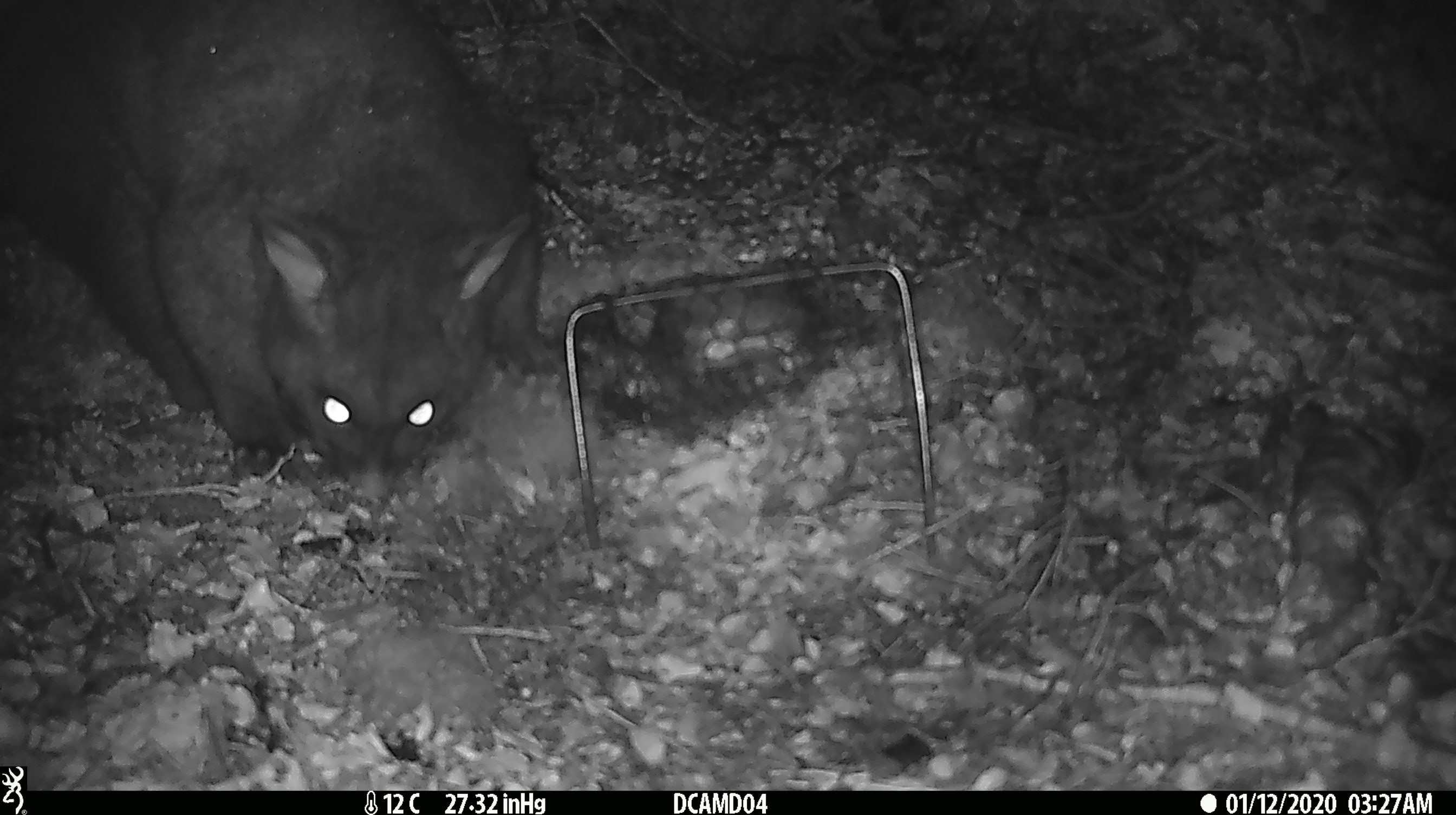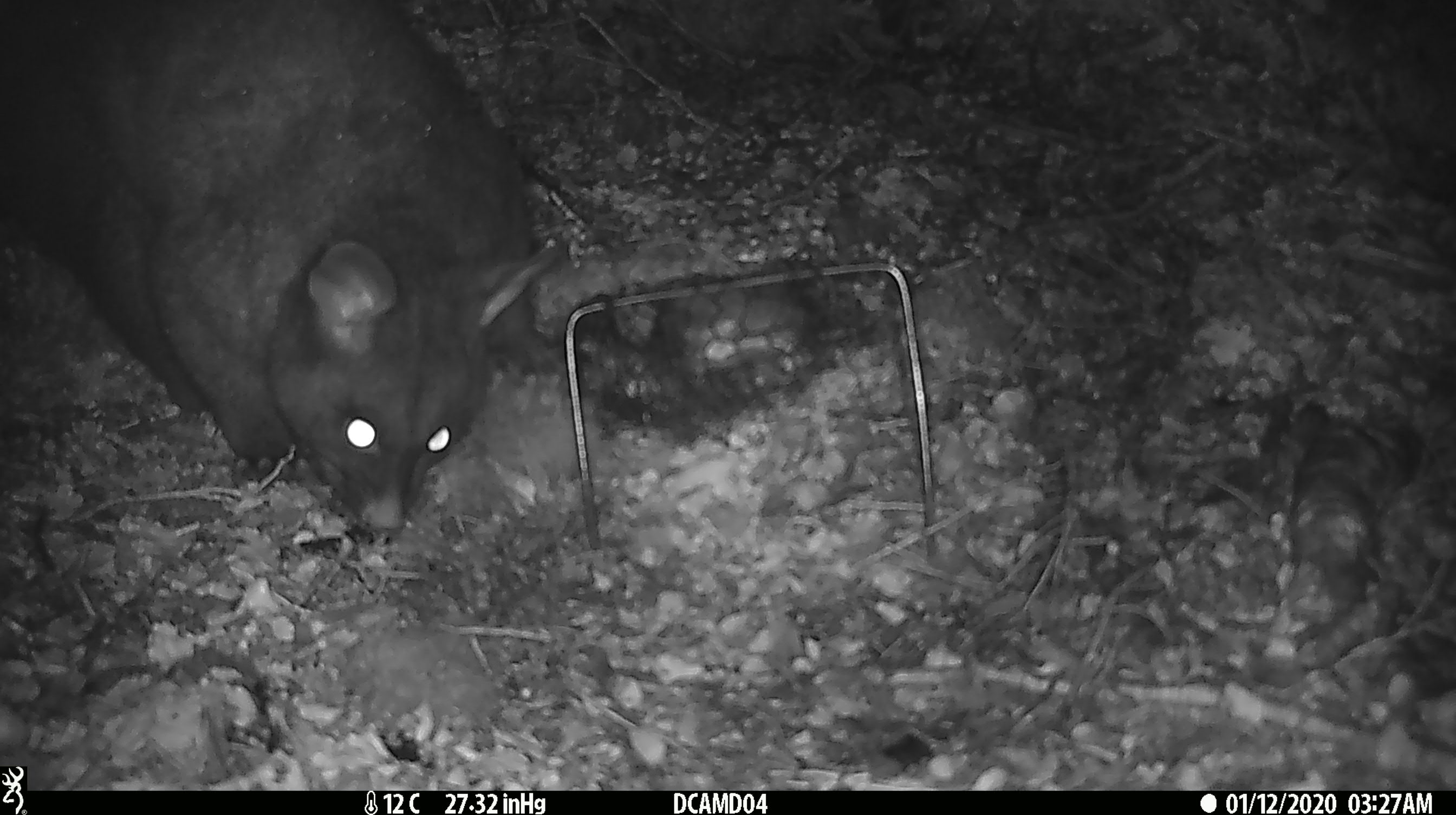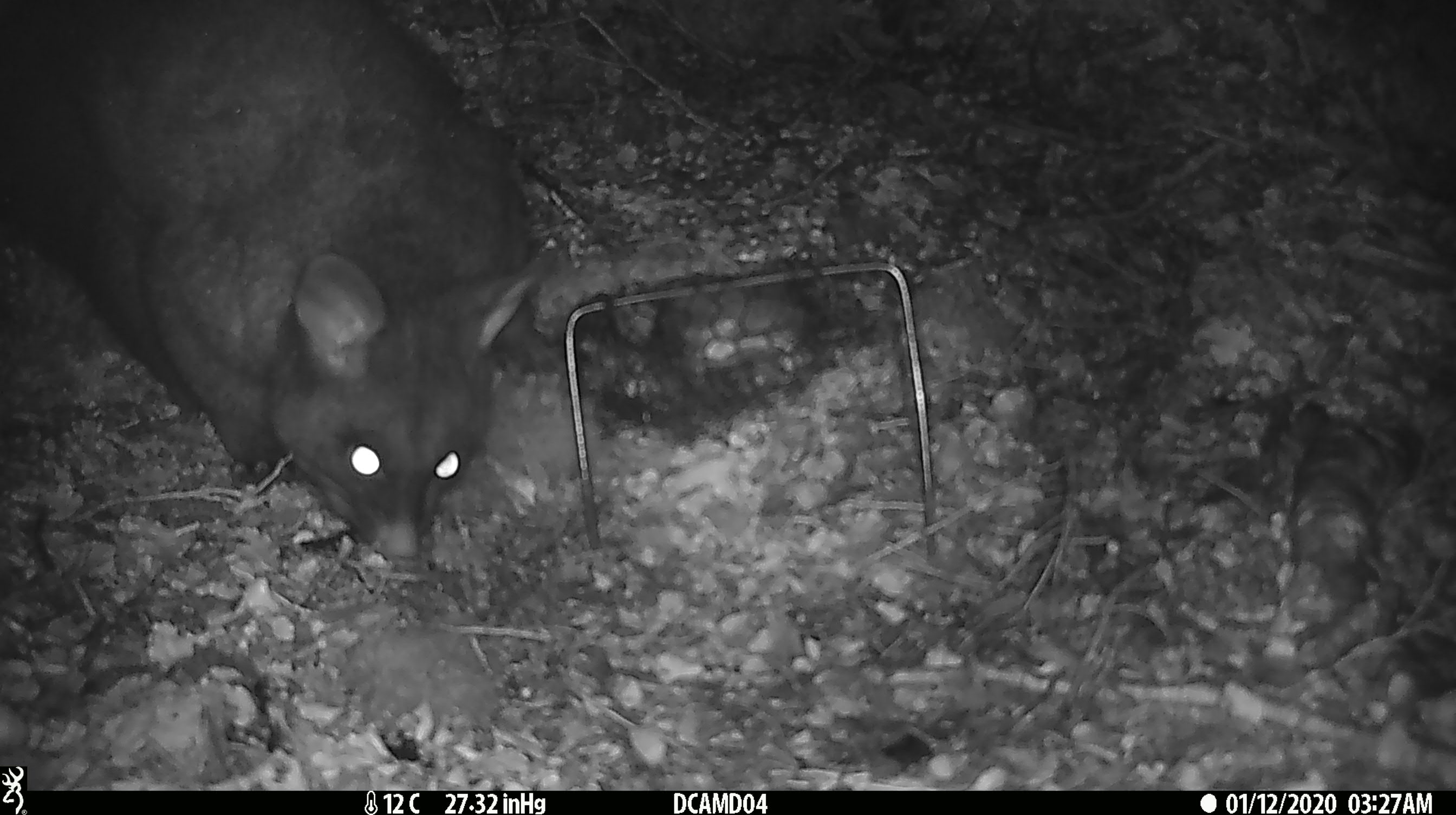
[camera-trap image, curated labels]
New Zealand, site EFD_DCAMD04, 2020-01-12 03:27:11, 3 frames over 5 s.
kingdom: Animalia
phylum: Chordata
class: Mammalia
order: Diprotodontia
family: Phalangeridae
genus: Trichosurus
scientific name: Trichosurus vulpecula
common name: common brushtail possum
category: possum